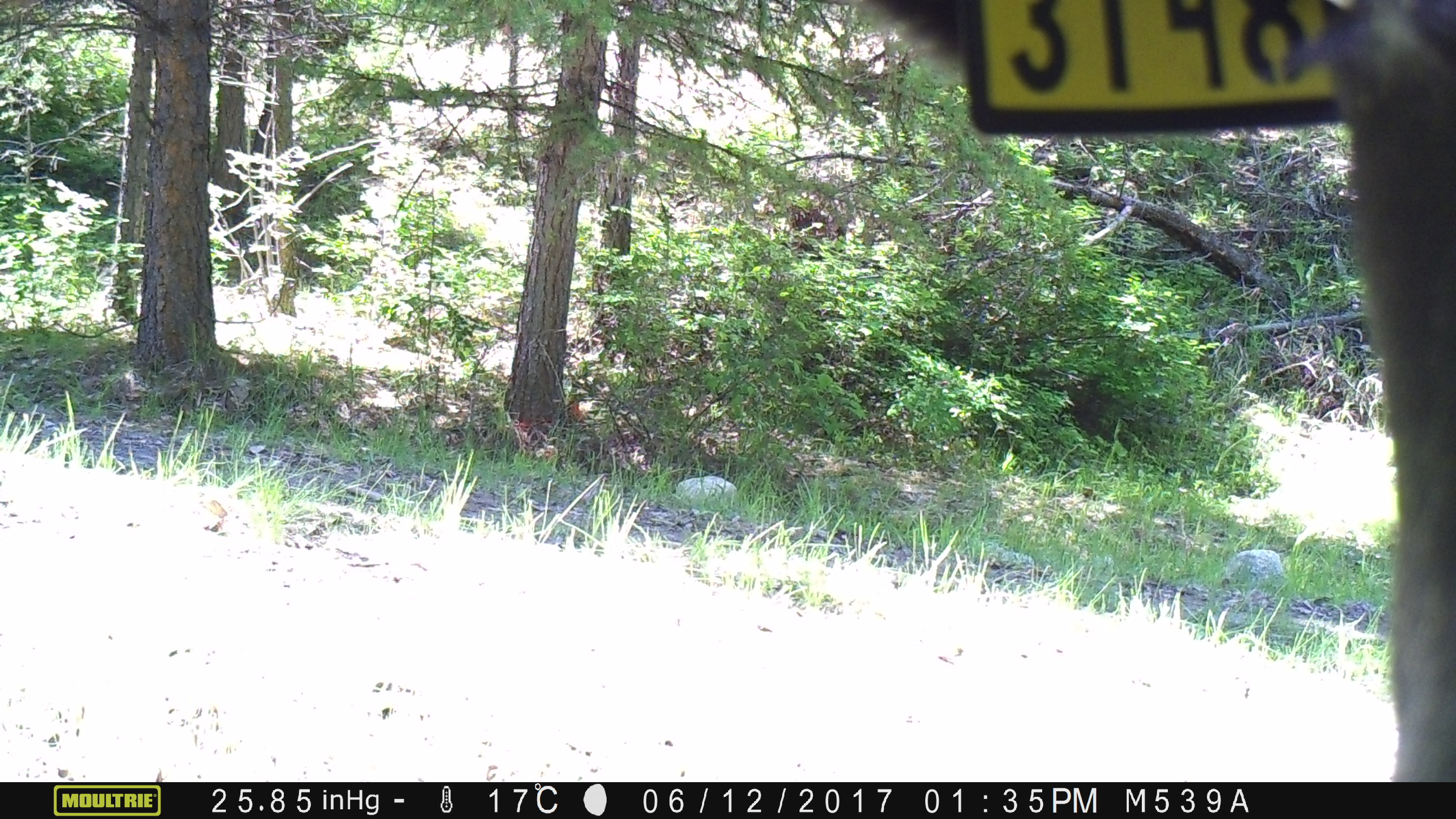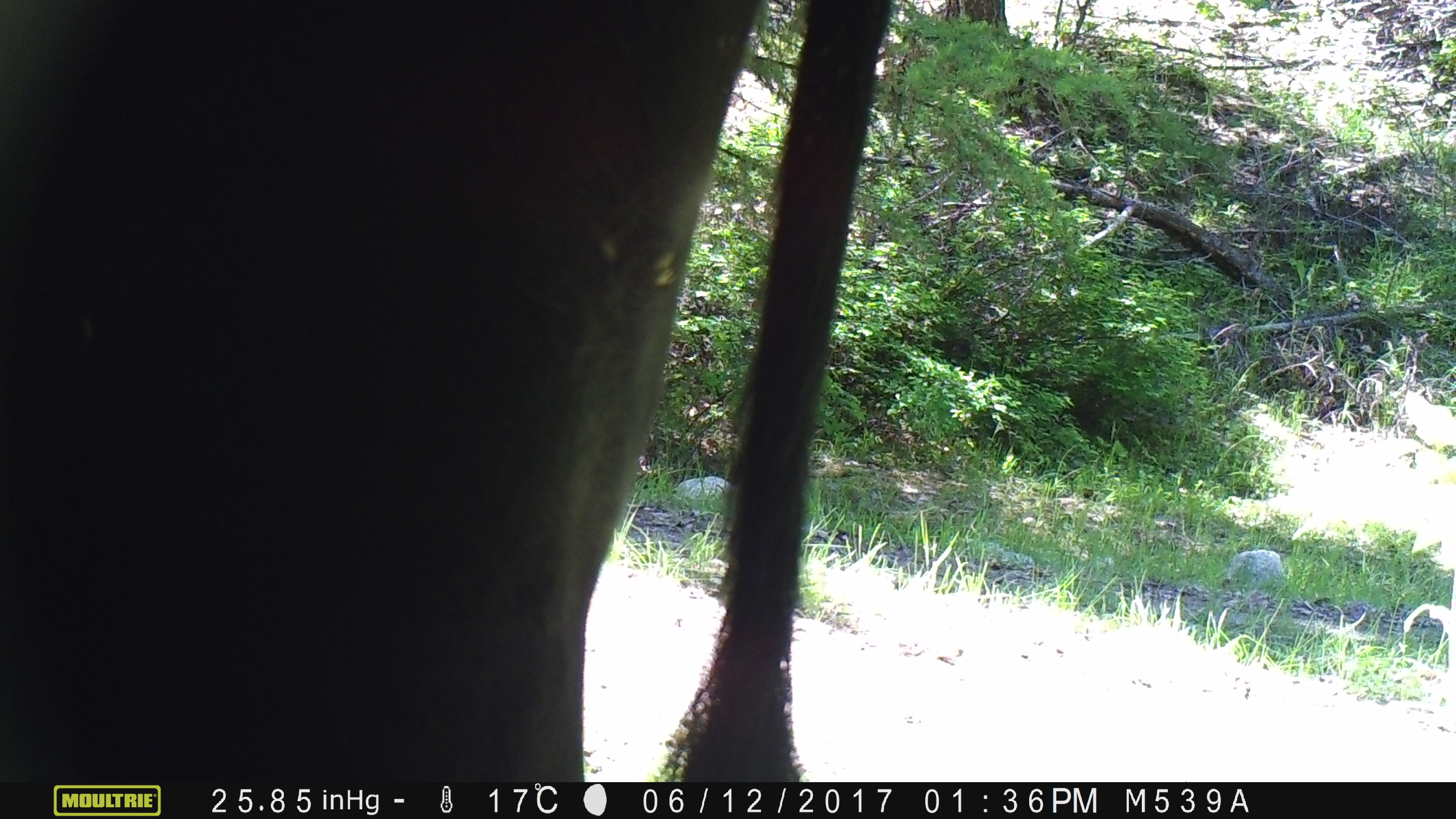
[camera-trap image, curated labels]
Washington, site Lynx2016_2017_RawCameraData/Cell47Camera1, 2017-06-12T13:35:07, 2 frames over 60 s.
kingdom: Animalia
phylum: Chordata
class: Mammalia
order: Artiodactyla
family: Bovidae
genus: Bos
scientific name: Bos taurus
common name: domestic cattle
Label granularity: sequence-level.